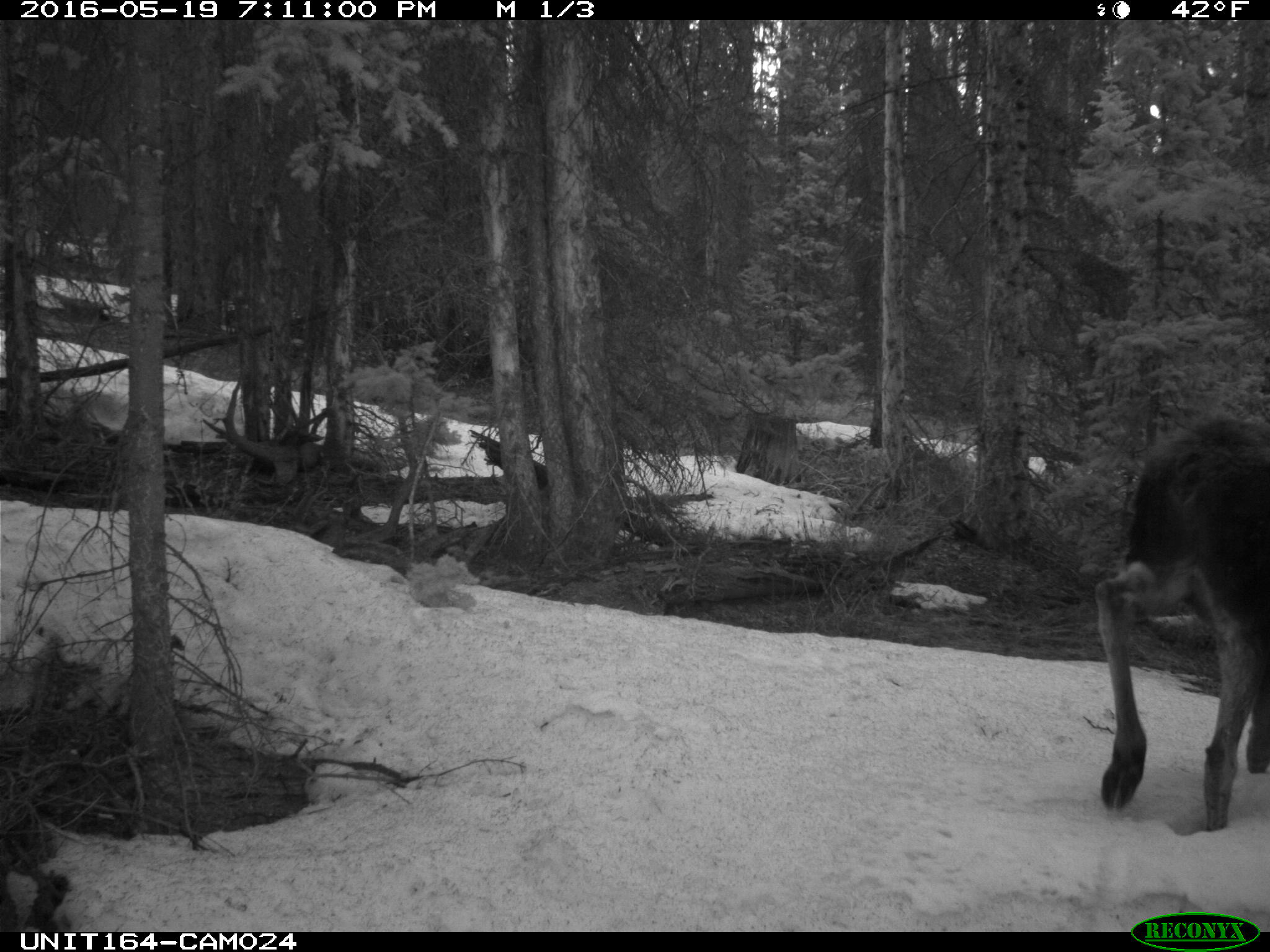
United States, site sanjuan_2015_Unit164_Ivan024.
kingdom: Animalia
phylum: Chordata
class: Mammalia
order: Artiodactyla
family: Cervidae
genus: Alces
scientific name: Alces alces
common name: moose